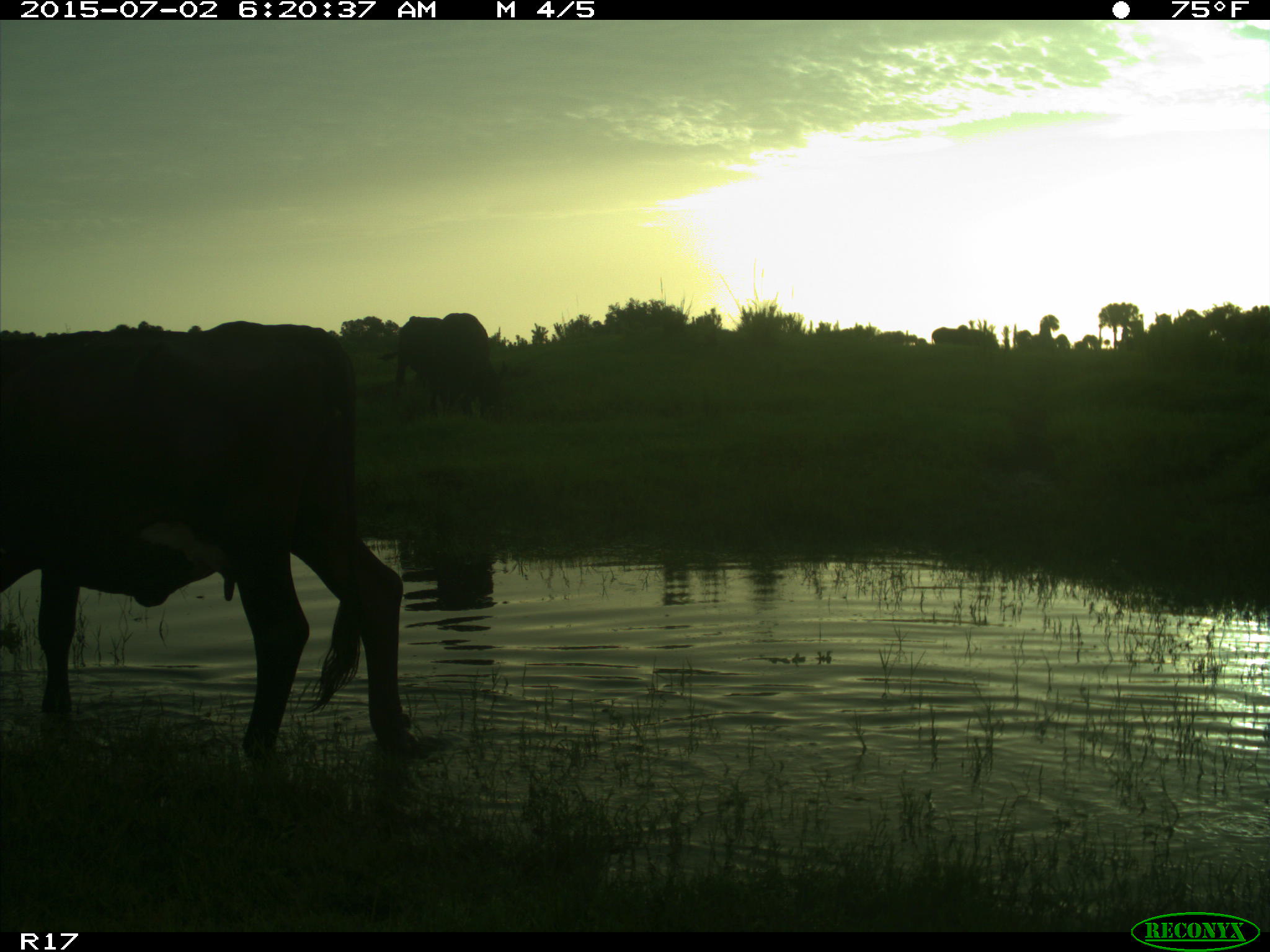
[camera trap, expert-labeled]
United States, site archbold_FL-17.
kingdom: Animalia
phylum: Chordata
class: Mammalia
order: Artiodactyla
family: Bovidae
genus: Bos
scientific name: Bos taurus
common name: domestic cow